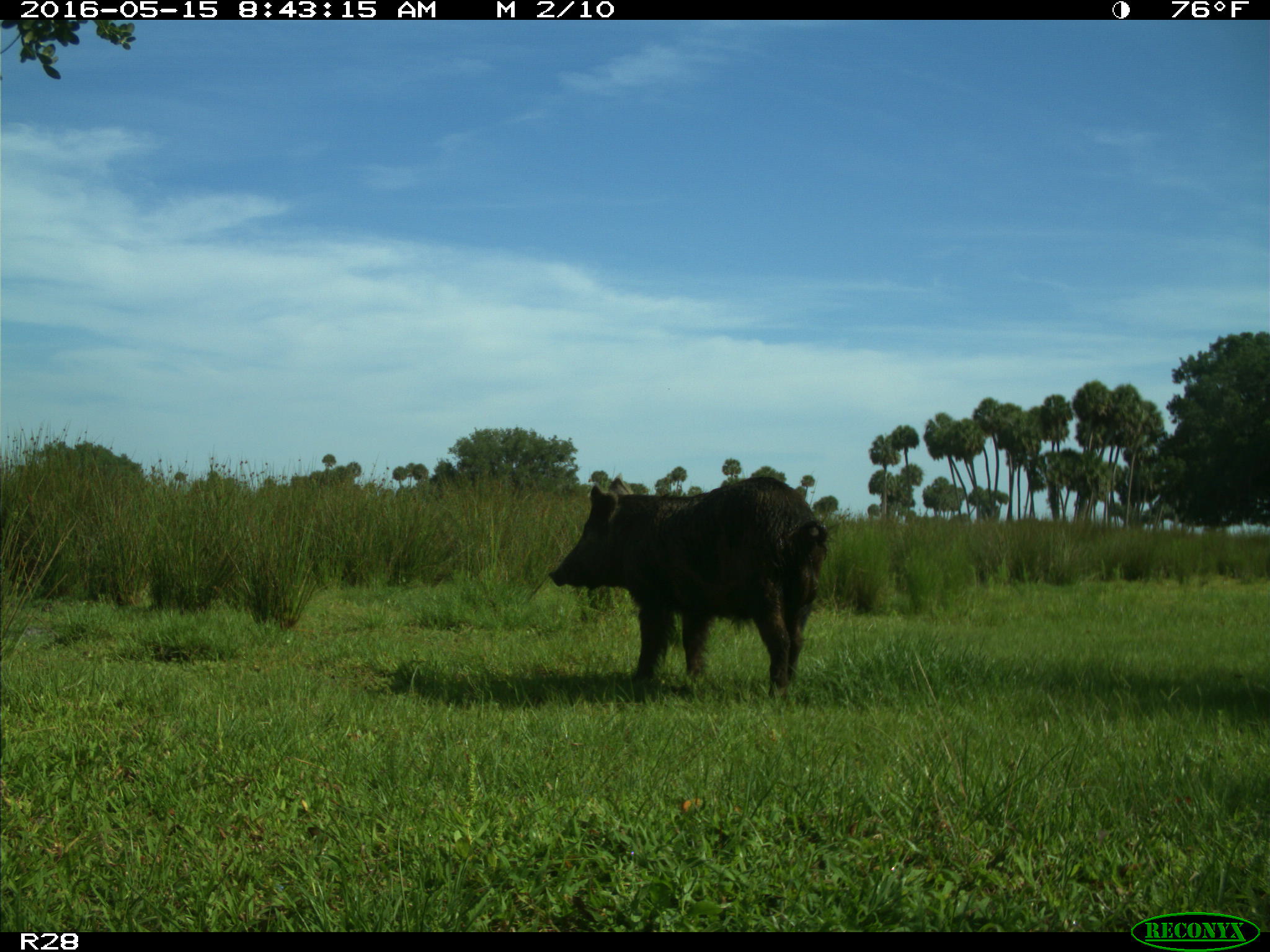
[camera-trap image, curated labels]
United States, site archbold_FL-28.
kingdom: Animalia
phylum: Chordata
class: Mammalia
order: Artiodactyla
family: Suidae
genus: Sus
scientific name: Sus scrofa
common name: wild boar